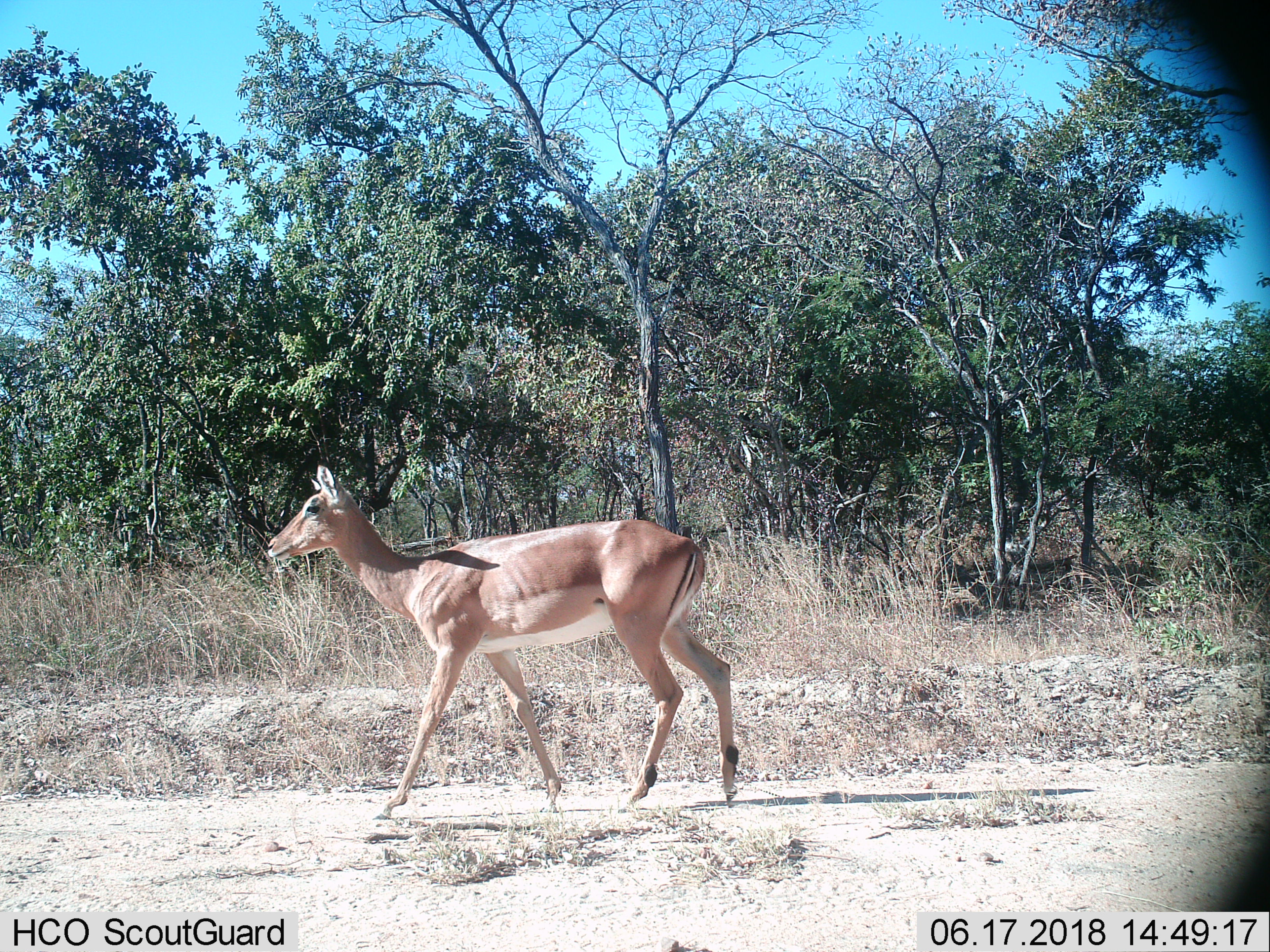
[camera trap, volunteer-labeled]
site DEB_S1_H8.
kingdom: Animalia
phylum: Chordata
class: Mammalia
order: Artiodactyla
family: Bovidae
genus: Aepyceros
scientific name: Aepyceros melampus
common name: impala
Impala (Aepyceros melampus), count 1. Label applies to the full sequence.